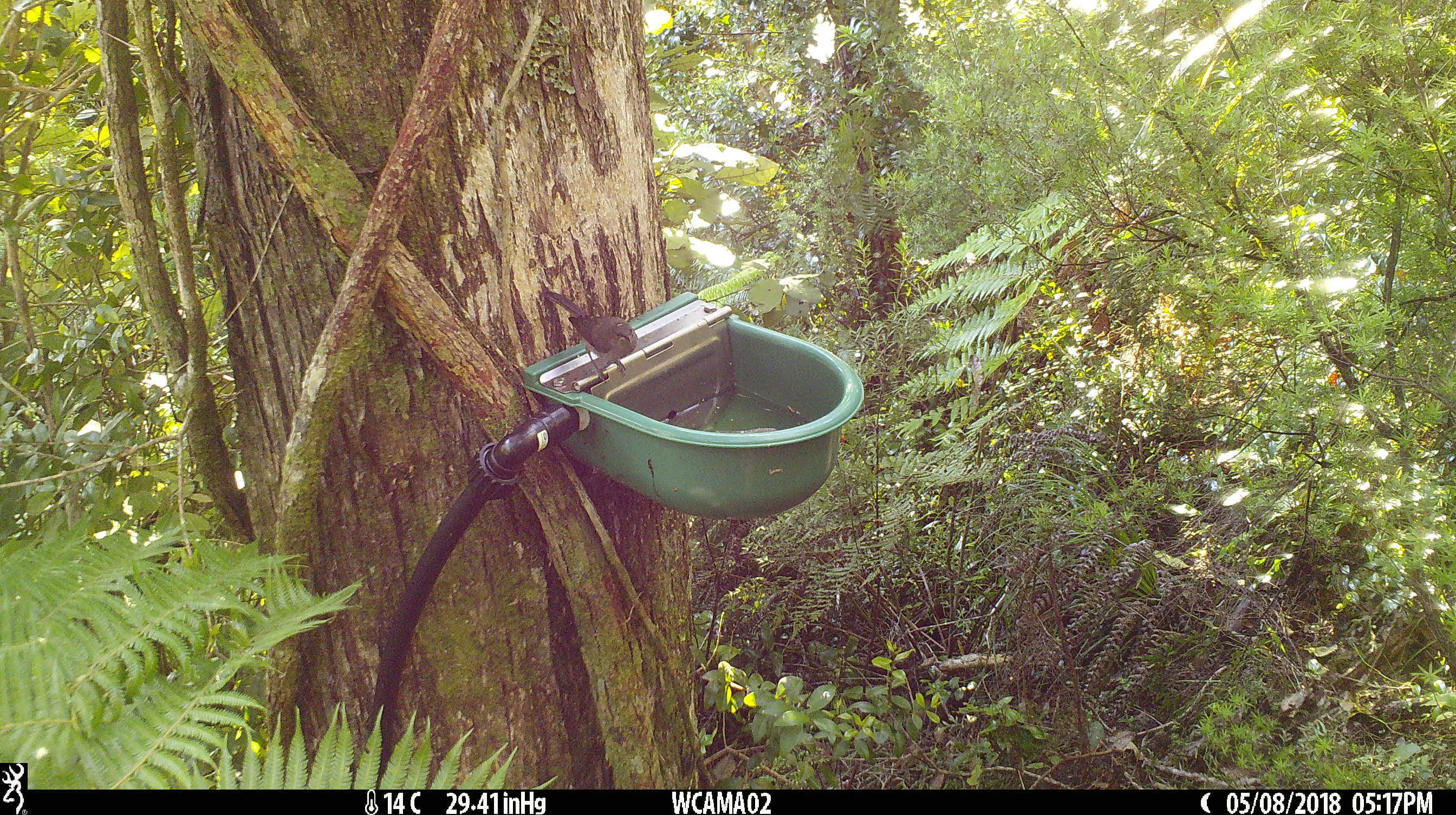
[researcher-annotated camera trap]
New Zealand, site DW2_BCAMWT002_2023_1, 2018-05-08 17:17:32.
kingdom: Animalia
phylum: Chordata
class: Aves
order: Passeriformes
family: Meliphagidae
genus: Anthornis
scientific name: Anthornis melanura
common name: new zealand bellbird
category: bellbird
Bellbird (new zealand bellbird) (Anthornis melanura).